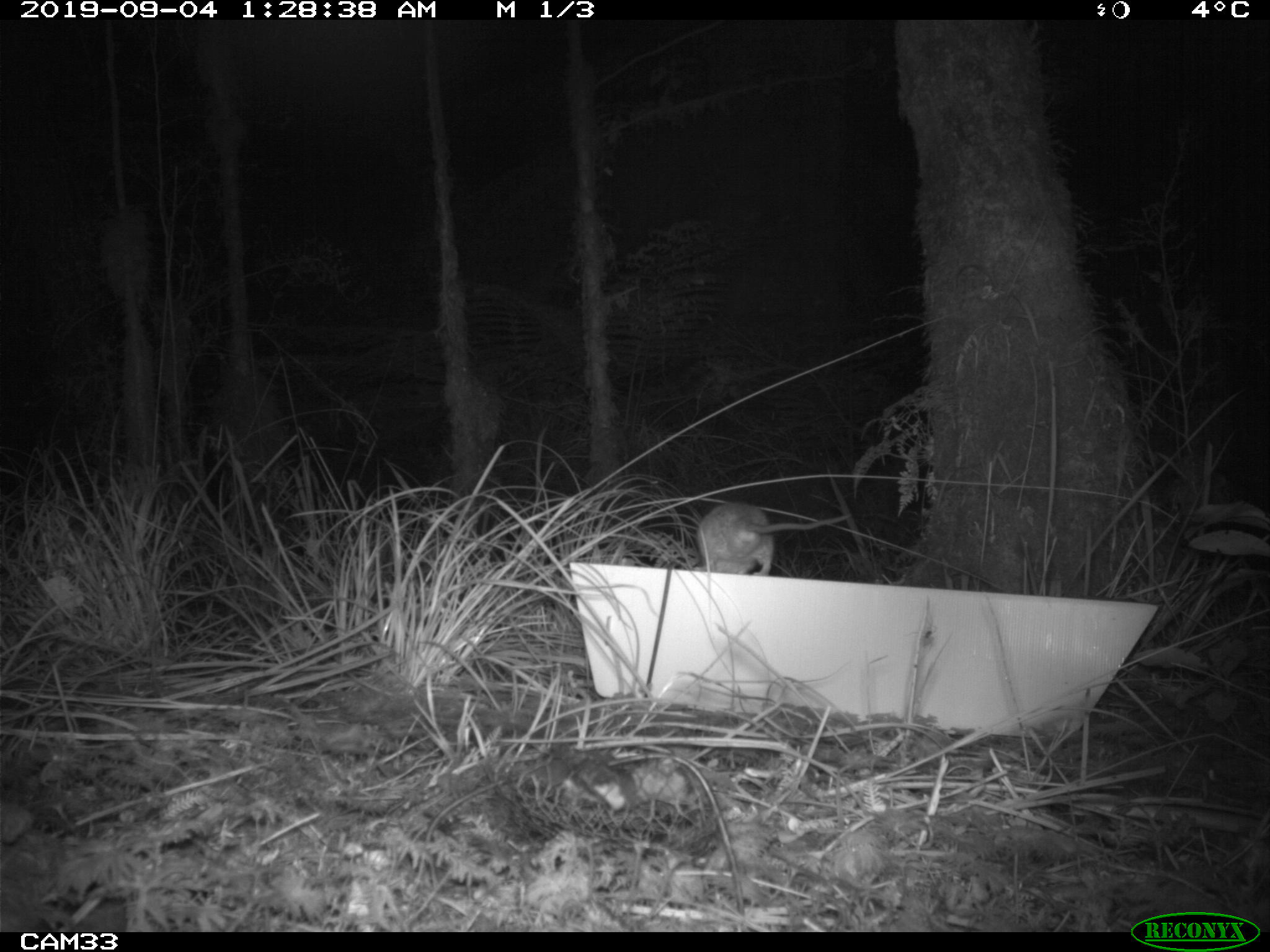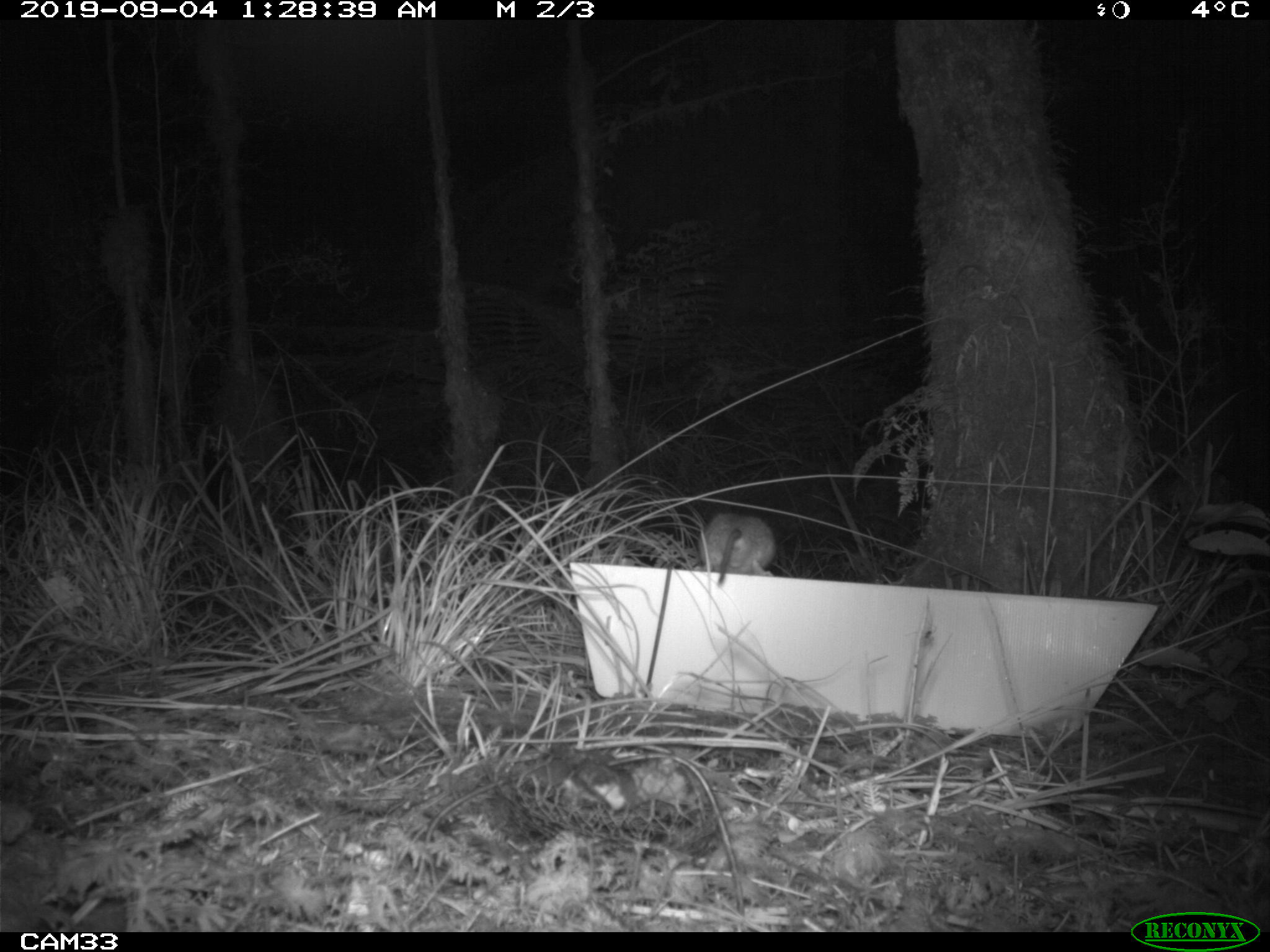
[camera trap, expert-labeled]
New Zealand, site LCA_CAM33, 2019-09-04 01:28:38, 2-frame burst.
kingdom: Animalia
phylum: Chordata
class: Mammalia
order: Rodentia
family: Muridae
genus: Rattus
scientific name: Rattus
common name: rat